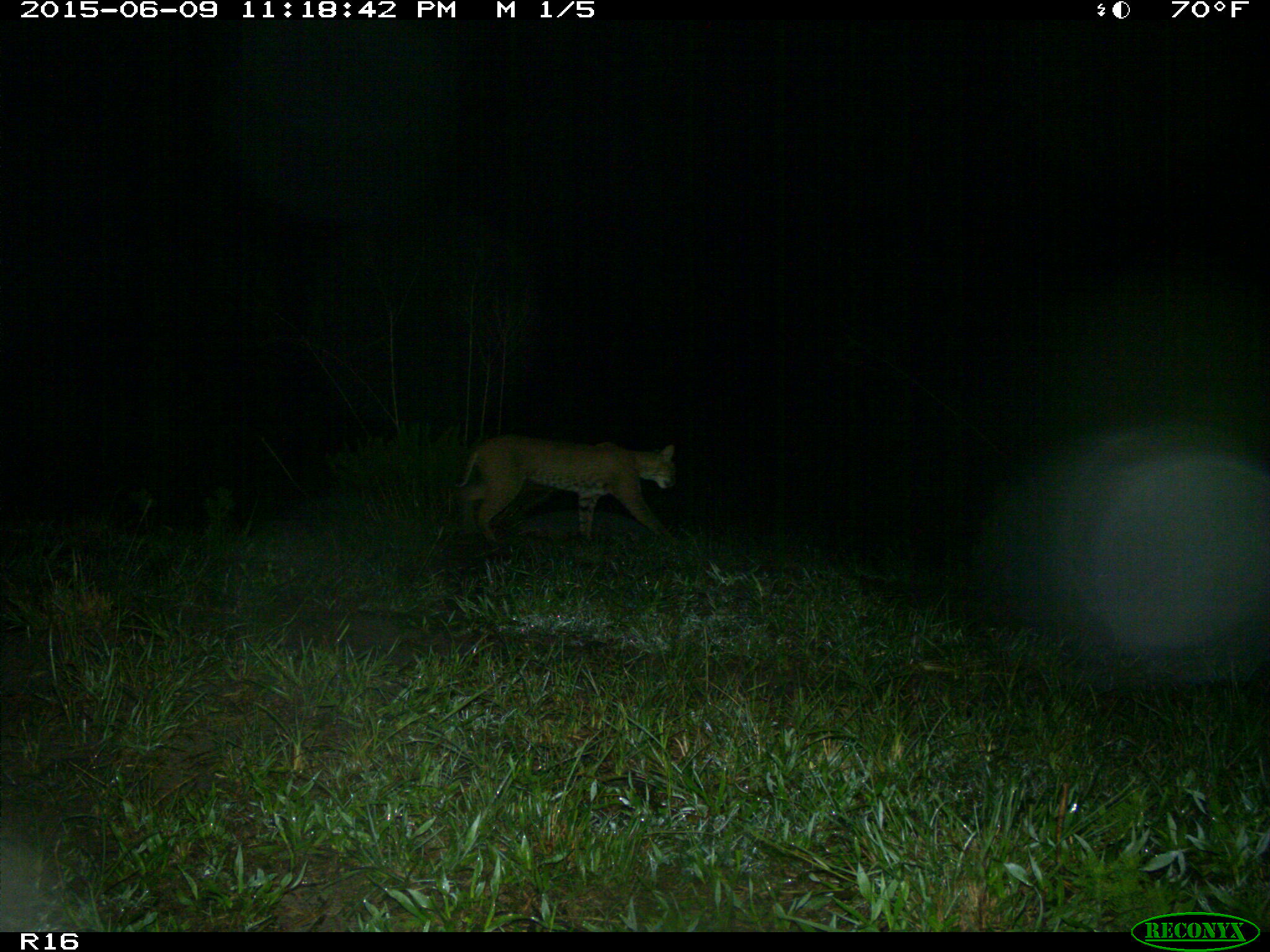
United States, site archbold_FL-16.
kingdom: Animalia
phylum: Chordata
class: Mammalia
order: Carnivora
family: Felidae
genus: Lynx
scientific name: Lynx rufus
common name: bobcat